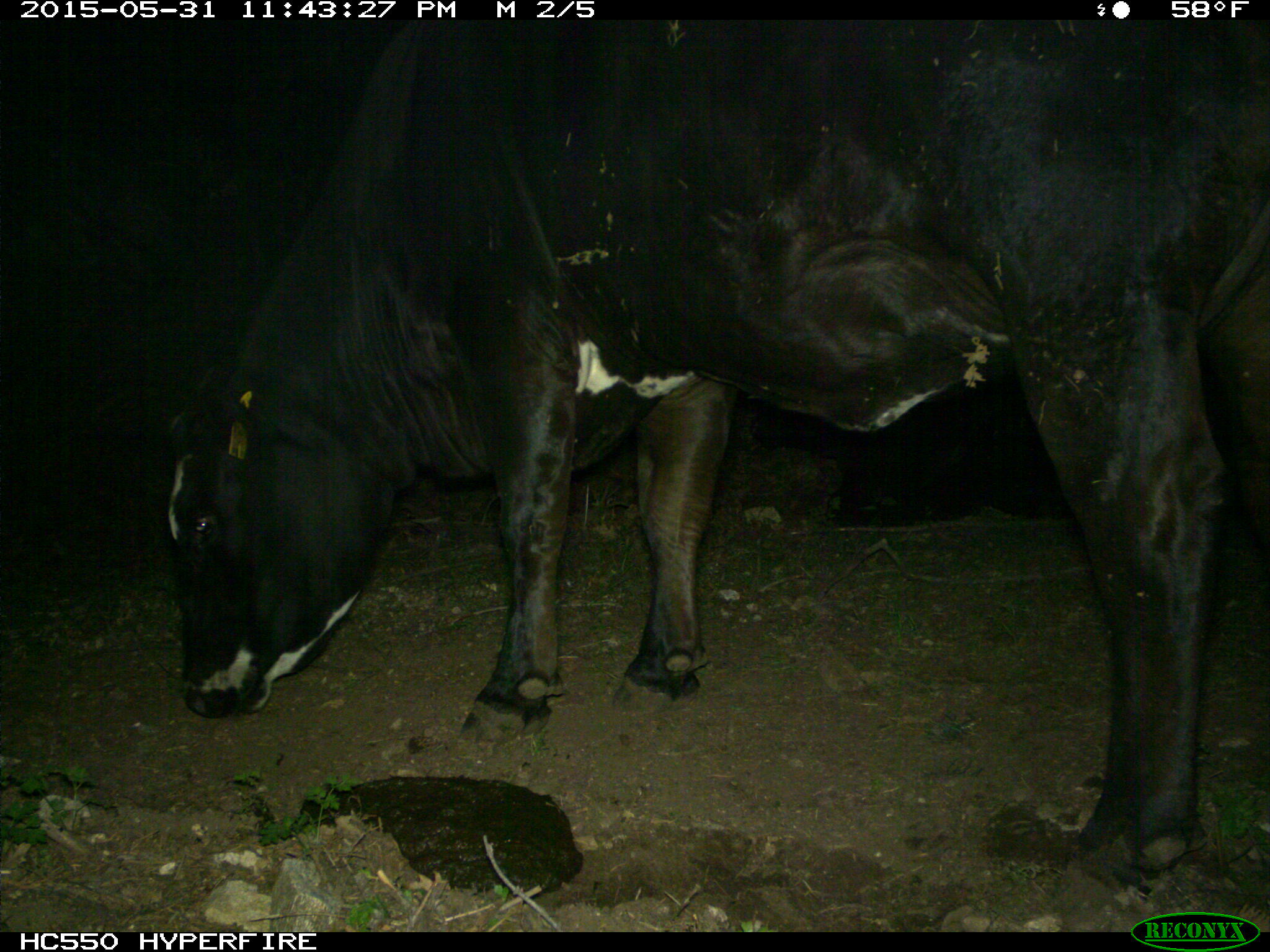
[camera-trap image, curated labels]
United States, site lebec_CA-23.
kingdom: Animalia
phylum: Chordata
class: Mammalia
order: Artiodactyla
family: Bovidae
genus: Bos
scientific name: Bos taurus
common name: domestic cow